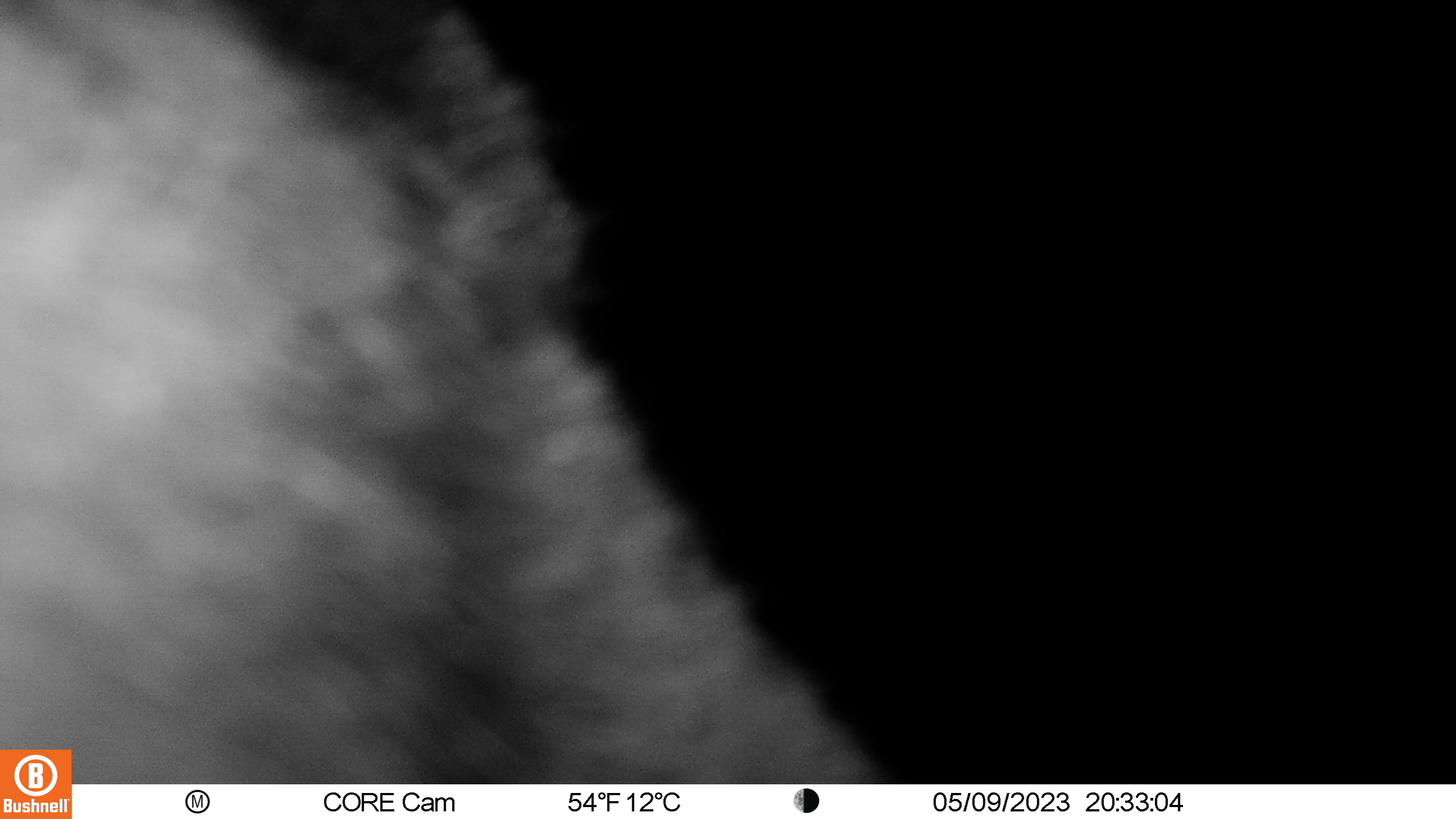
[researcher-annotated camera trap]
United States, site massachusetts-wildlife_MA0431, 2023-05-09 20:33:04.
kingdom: Animalia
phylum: Chordata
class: Mammalia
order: Artiodactyla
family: Cervidae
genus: Odocoileus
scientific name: Odocoileus virginianus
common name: white-tailed deer